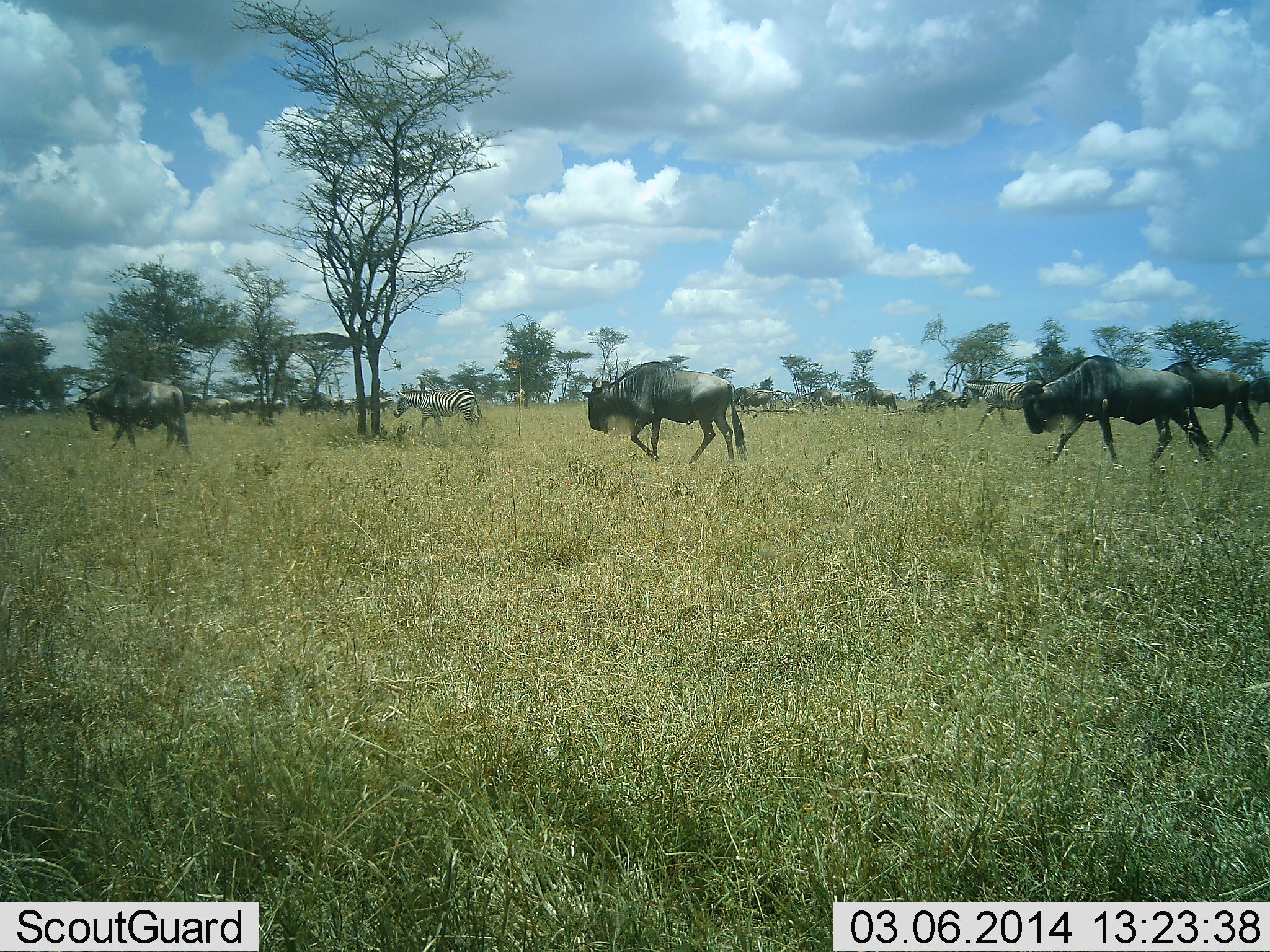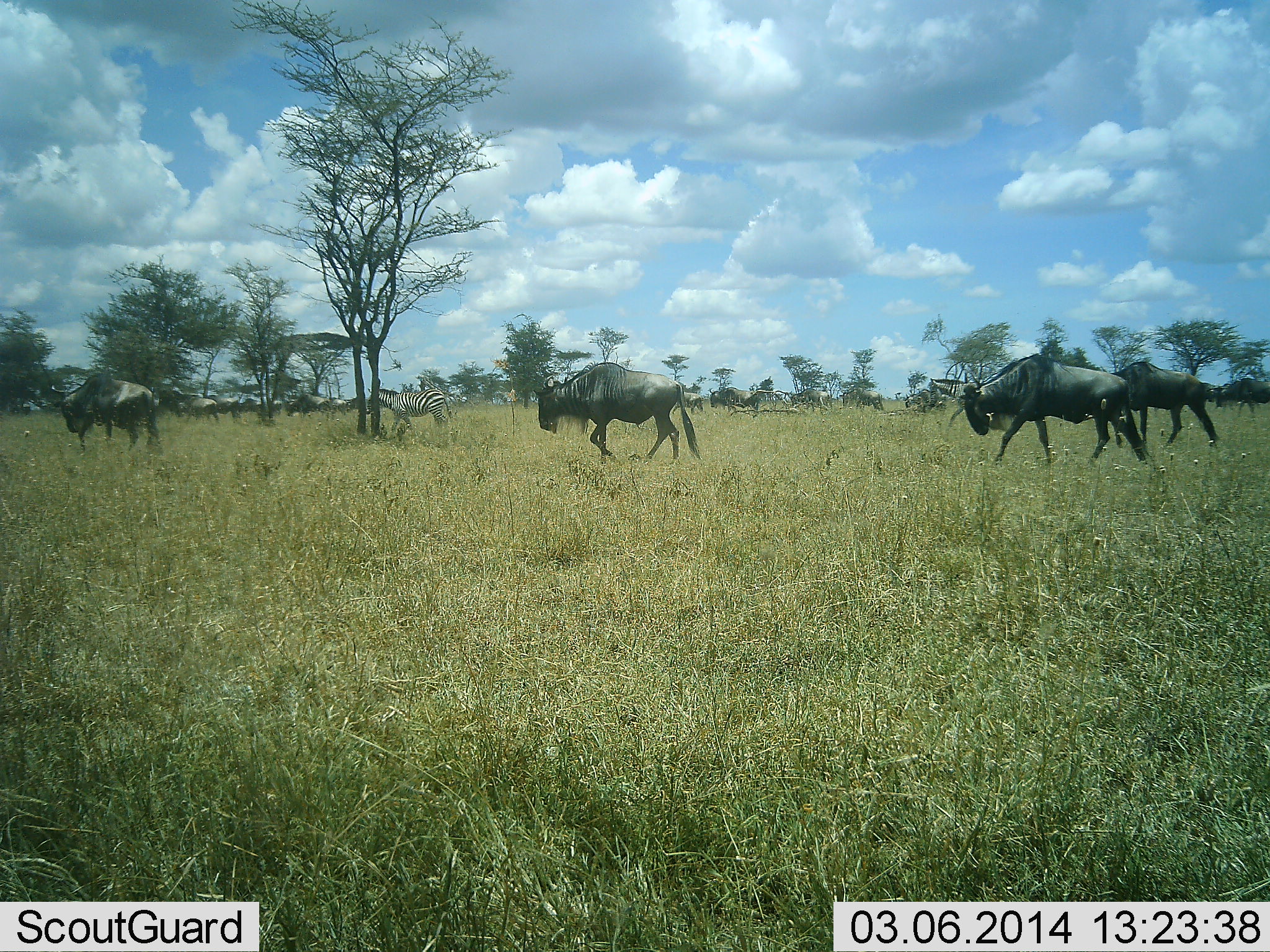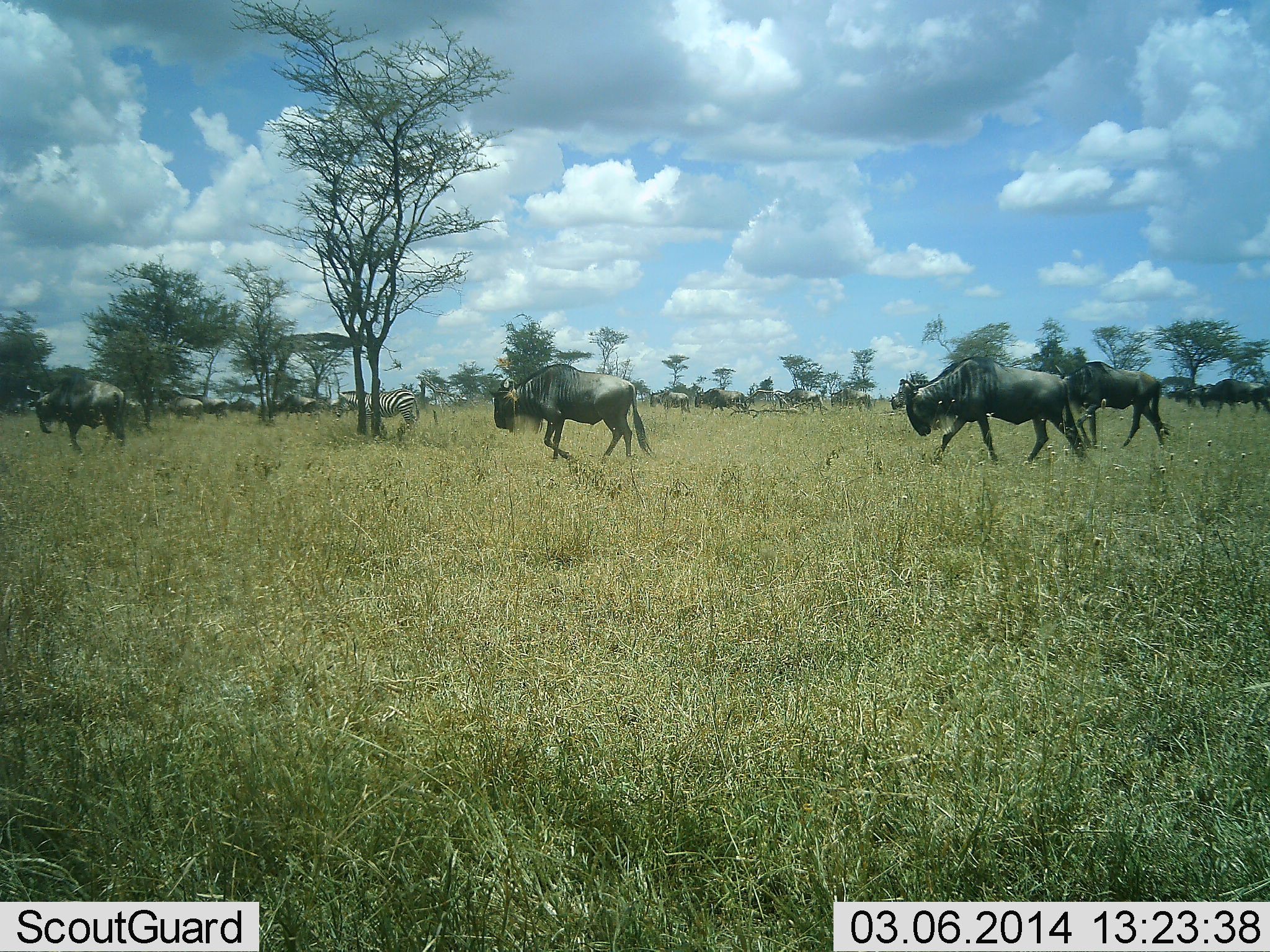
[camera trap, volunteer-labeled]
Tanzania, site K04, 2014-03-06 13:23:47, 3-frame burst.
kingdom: Animalia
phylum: Chordata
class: Mammalia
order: Artiodactyla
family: Bovidae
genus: Connochaetes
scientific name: Connochaetes taurinus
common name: blue wildebeest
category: wildebeest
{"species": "wildebeest (blue wildebeest) (Connochaetes taurinus)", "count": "11-50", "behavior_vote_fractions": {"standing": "25%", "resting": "0%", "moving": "100%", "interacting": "0%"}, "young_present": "0%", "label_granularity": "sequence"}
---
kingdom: Animalia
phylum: Chordata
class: Mammalia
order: Perissodactyla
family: Equidae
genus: Equus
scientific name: Equus quagga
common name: plains zebra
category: zebra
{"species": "zebra (plains zebra) (Equus quagga)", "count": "2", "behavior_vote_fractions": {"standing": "30%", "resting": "0%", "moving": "80%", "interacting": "0%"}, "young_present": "0%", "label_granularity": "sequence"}